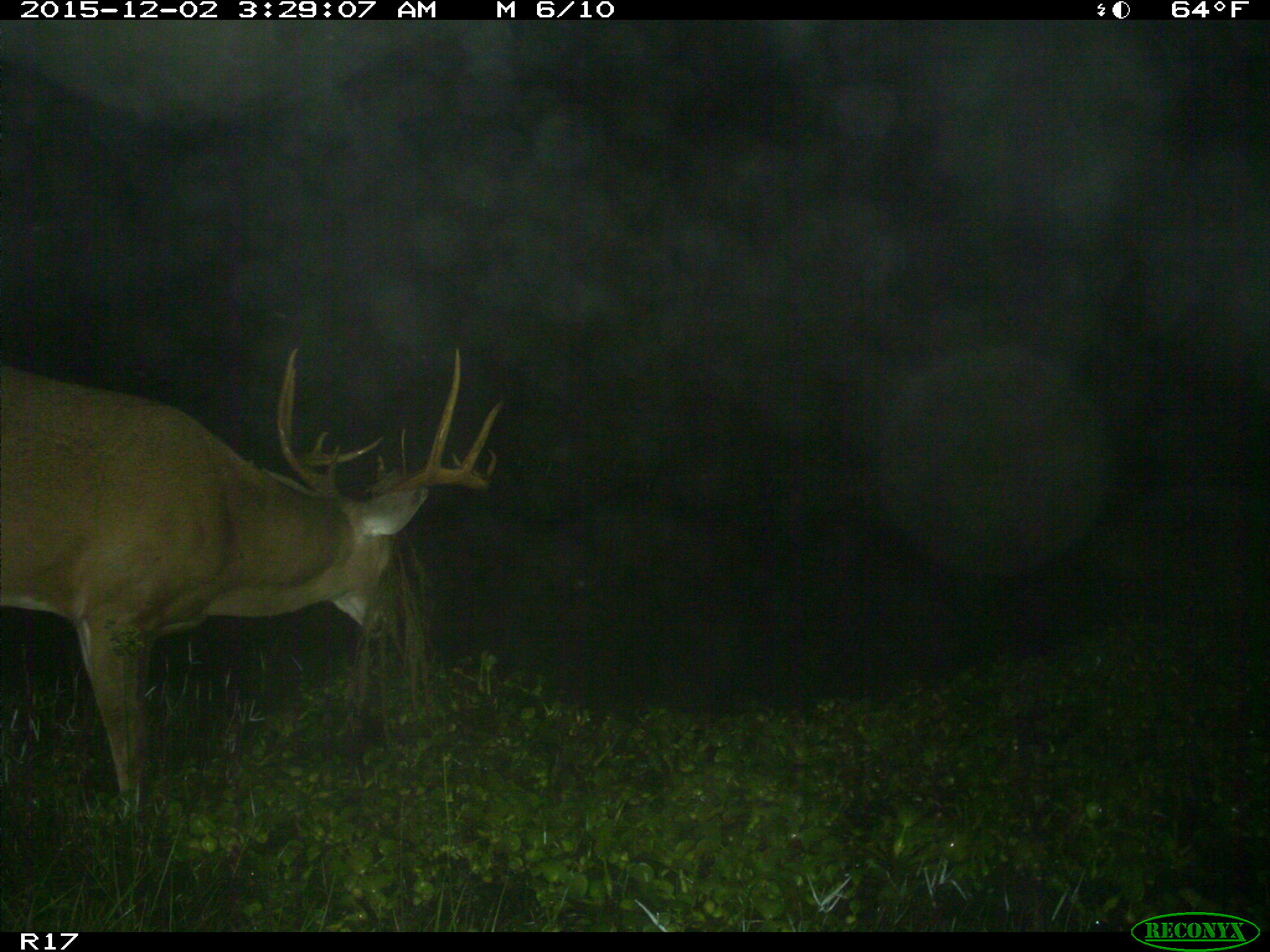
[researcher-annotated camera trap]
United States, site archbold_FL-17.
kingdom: Animalia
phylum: Chordata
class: Mammalia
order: Artiodactyla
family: Cervidae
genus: Odocoileus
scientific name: Odocoileus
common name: deer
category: unidentified deer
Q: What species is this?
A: Unidentified deer (deer) (Odocoileus).